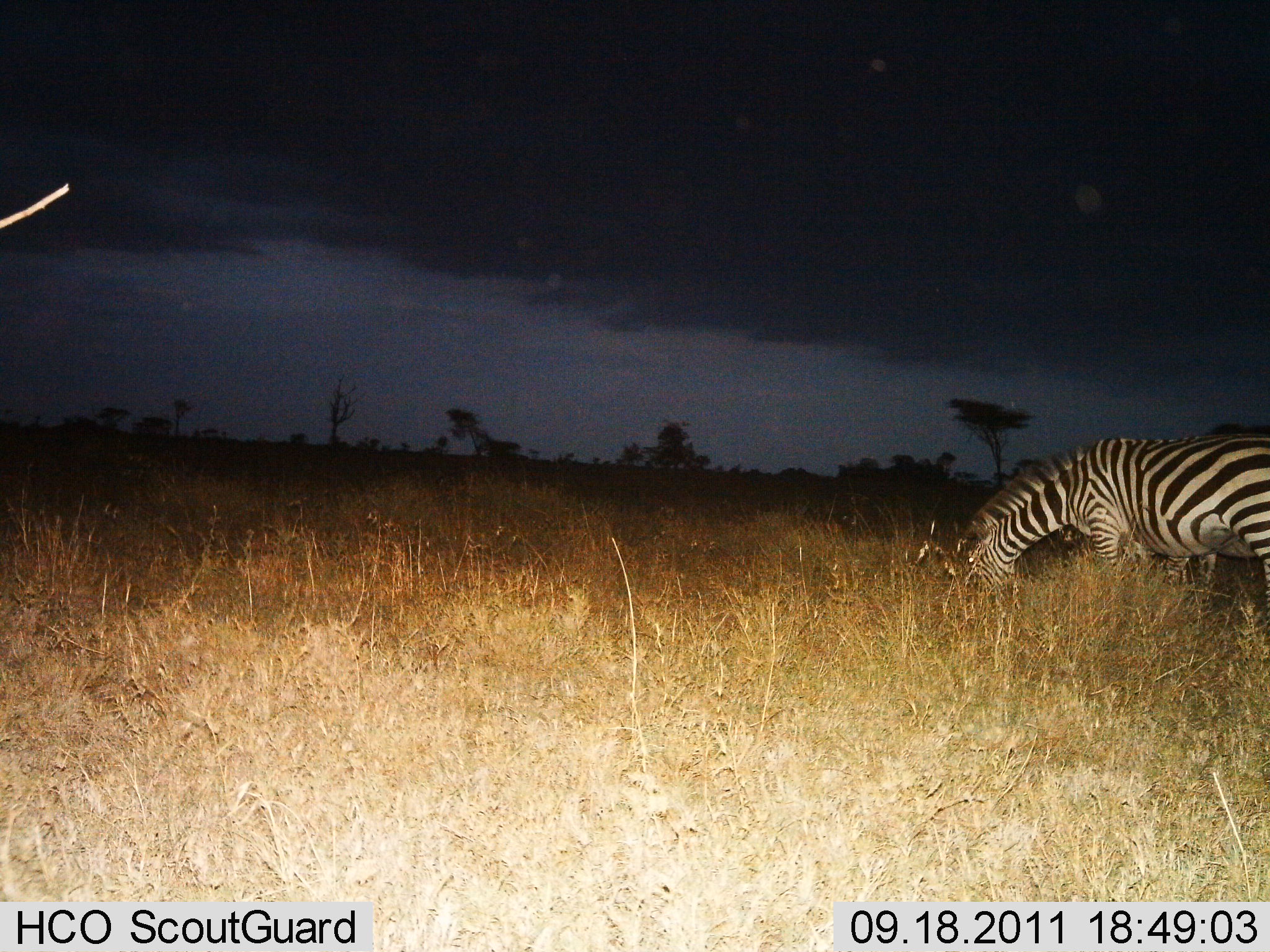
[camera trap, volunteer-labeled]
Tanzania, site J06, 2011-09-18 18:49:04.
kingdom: Animalia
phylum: Chordata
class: Mammalia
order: Perissodactyla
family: Equidae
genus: Equus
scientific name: Equus quagga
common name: plains zebra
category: zebra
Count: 1.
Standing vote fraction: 31%.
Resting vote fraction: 0%.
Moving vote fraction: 8%.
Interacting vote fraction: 0%.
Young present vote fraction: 0%.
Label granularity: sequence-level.